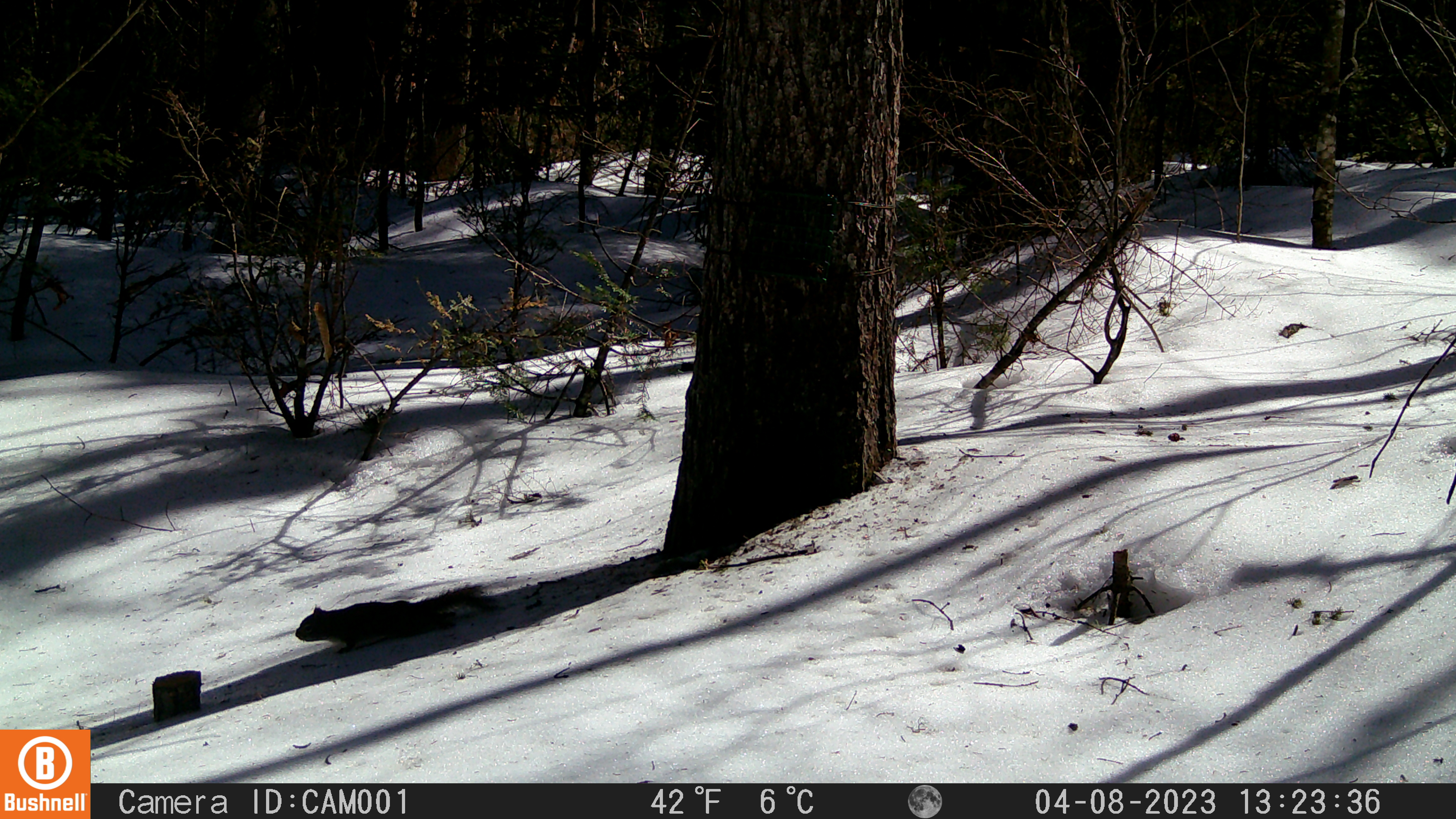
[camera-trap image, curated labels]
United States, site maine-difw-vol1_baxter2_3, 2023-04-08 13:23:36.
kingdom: Animalia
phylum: Chordata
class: Mammalia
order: Rodentia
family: Sciuridae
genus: Tamiasciurus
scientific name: Tamiasciurus hudsonicus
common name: red squirrel